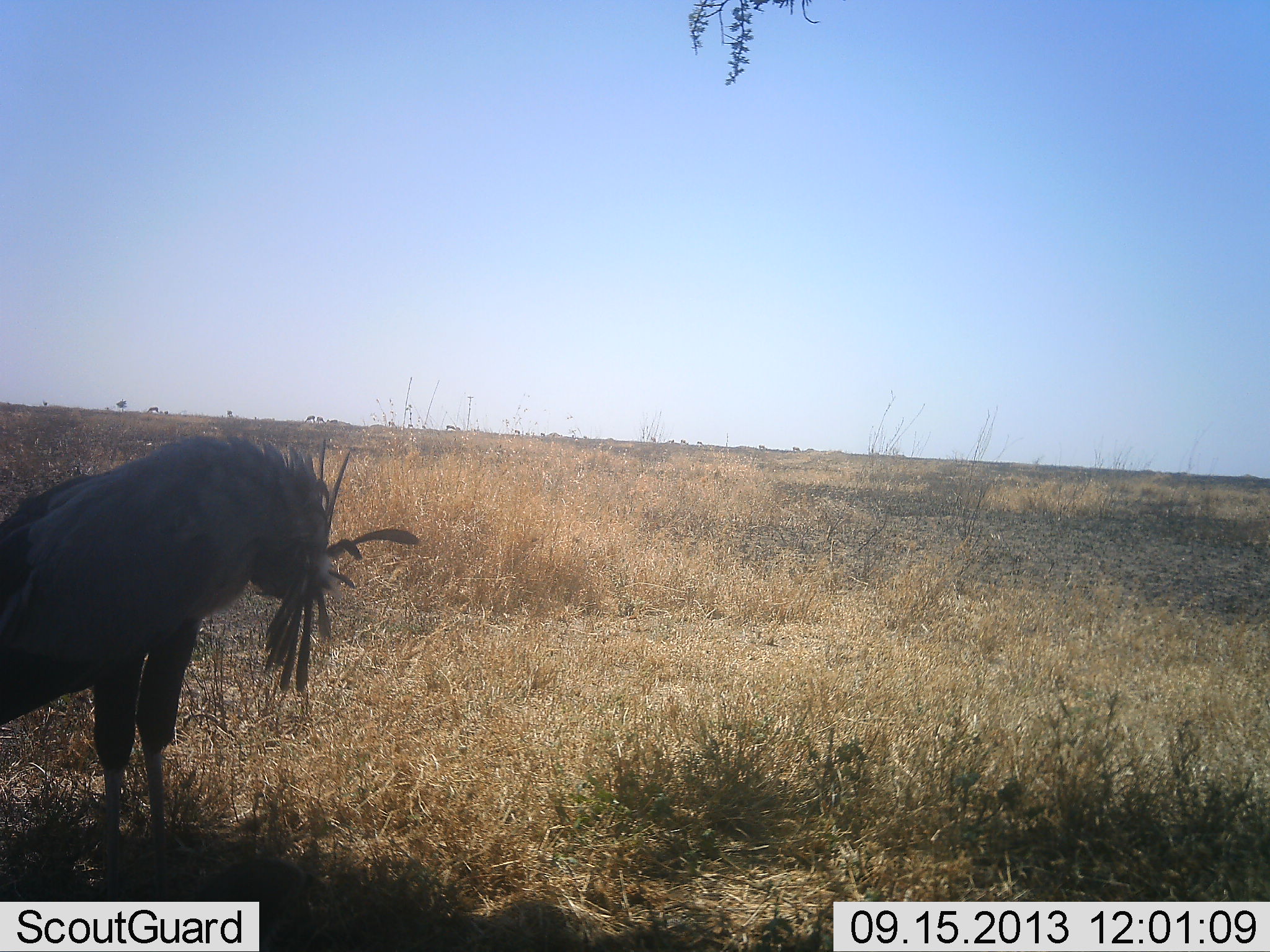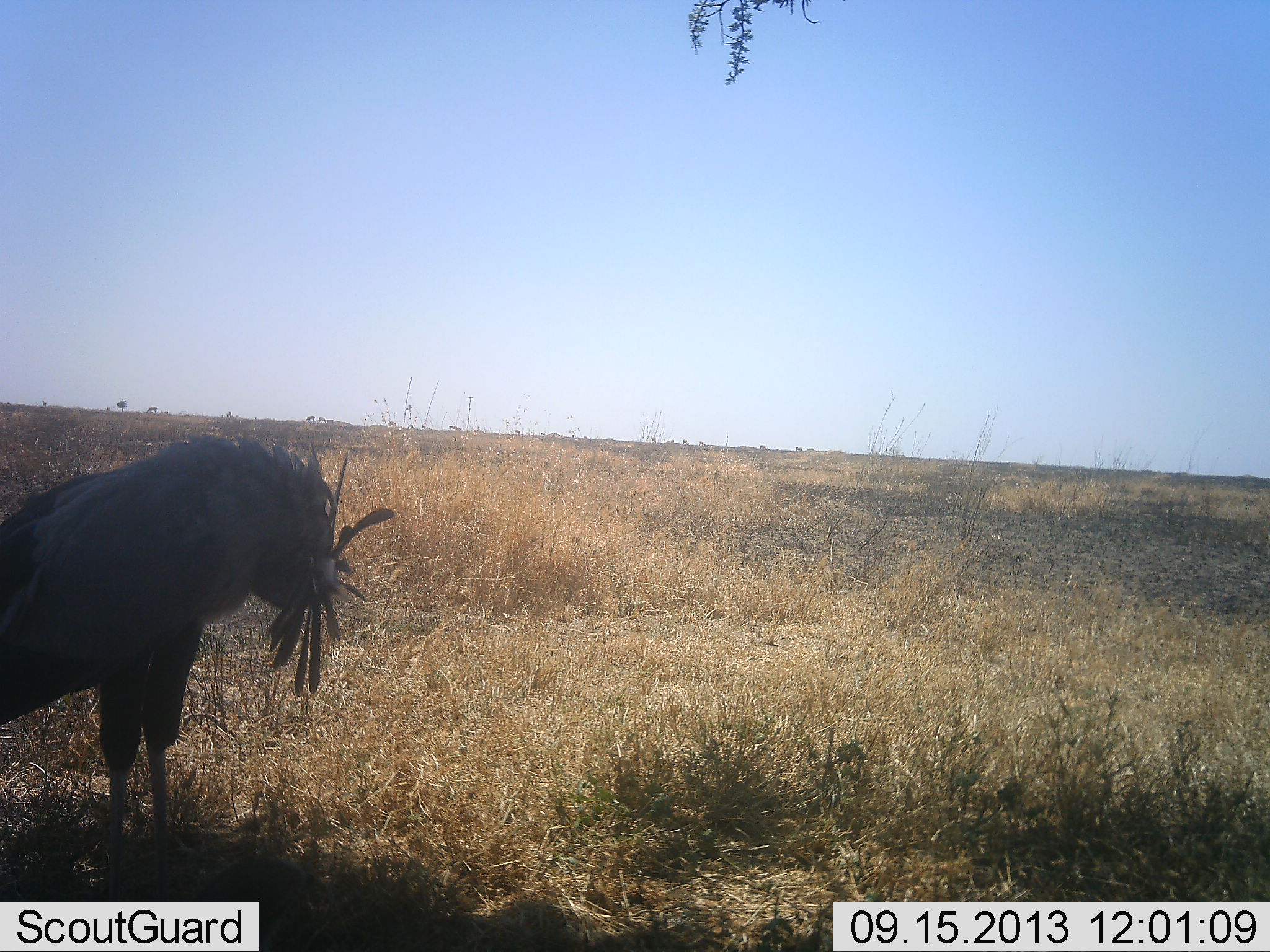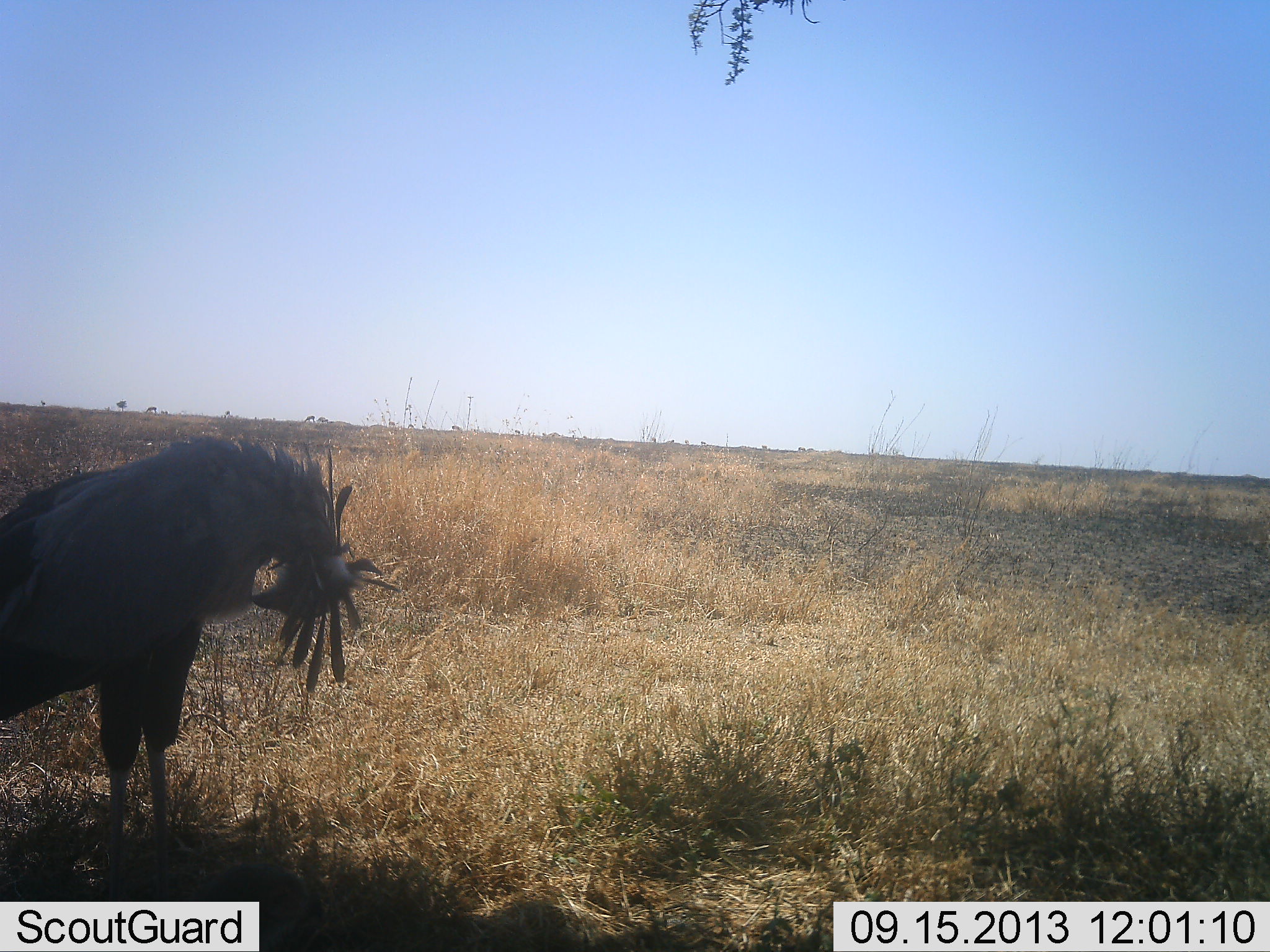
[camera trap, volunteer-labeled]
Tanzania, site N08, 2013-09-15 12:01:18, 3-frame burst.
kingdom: Animalia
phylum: Chordata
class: Aves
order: Accipitriformes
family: Sagittariidae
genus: Sagittarius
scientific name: Sagittarius serpentarius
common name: secretary bird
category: secretarybird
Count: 1.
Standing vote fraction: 92%.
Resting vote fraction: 8%.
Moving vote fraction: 4%.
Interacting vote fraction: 8%.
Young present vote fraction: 0%.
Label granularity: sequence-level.